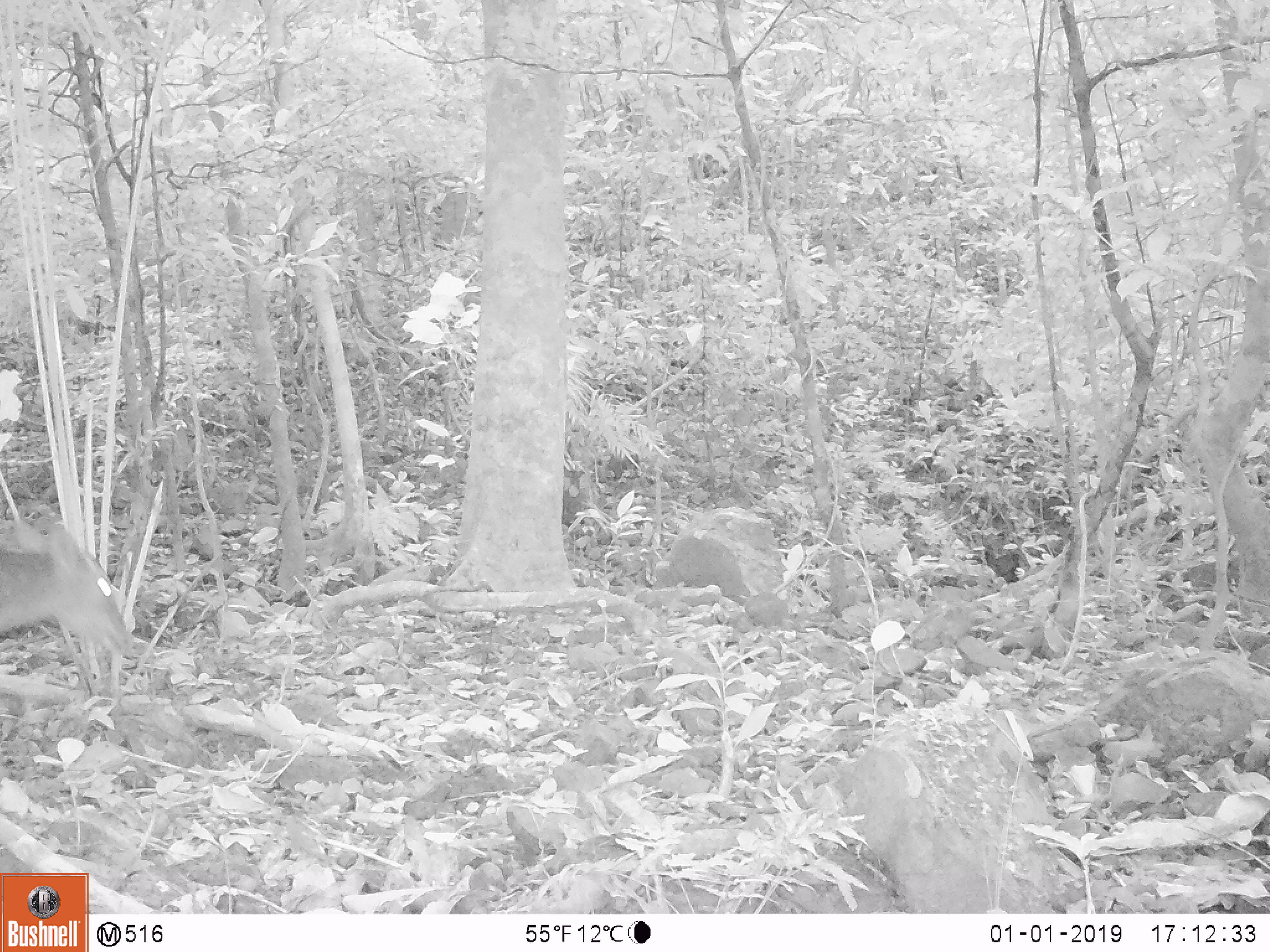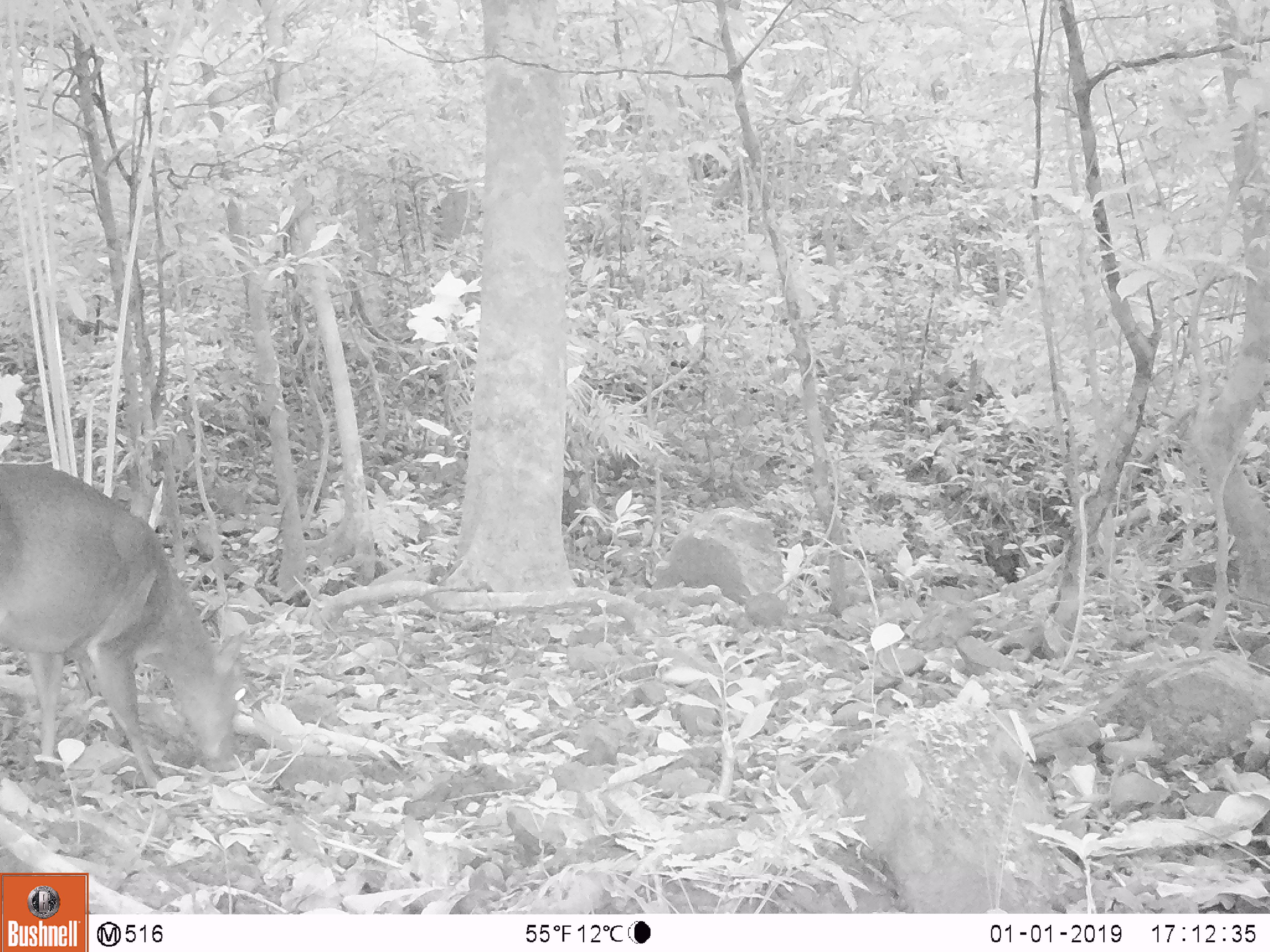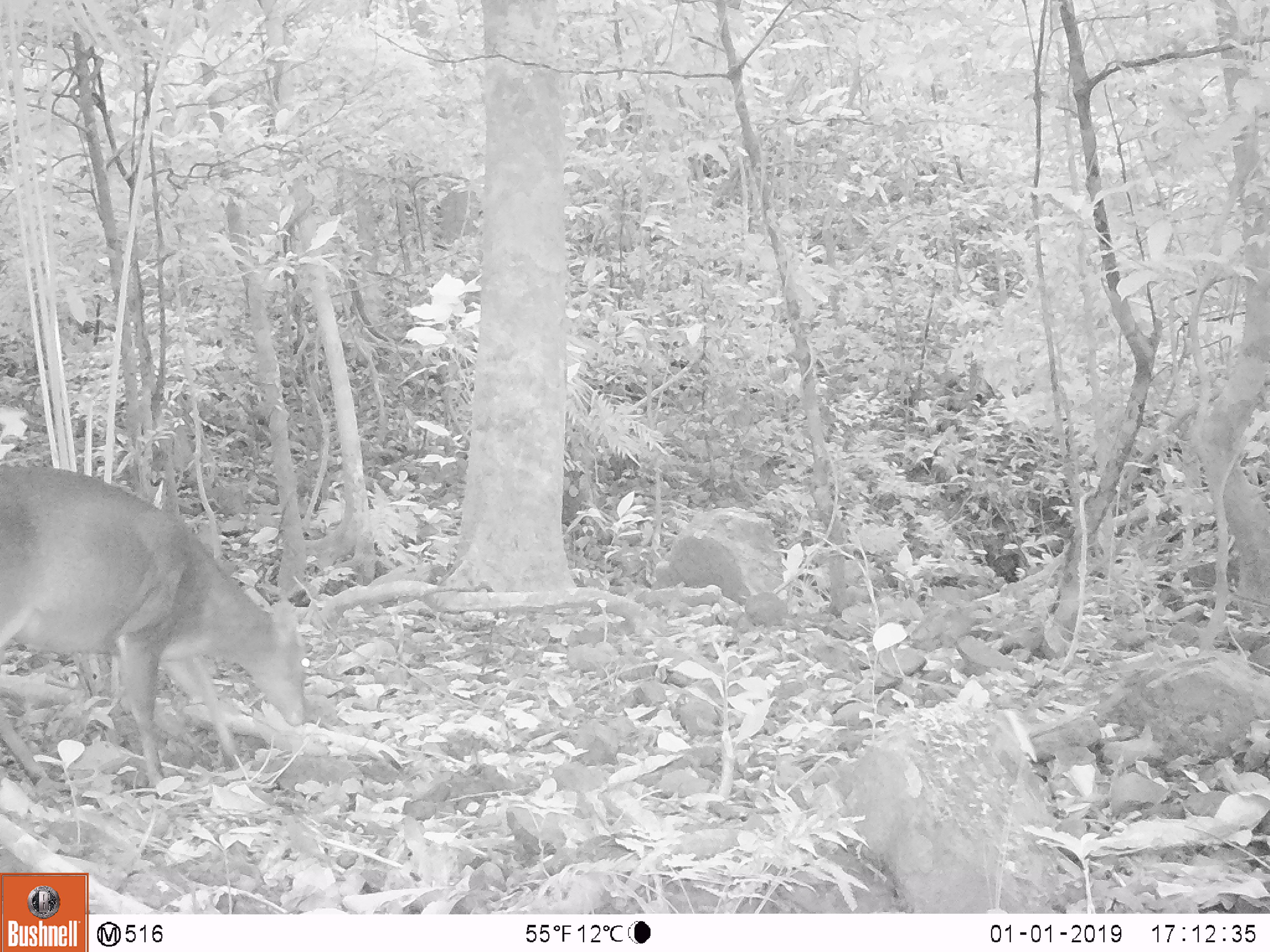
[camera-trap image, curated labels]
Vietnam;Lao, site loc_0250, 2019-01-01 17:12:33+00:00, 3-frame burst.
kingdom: Animalia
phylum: Chordata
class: Mammalia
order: Artiodactyla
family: Cervidae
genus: Muntiacus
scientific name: Muntiacus vuquangensis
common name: large-antlered muntjac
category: large antlered muntjac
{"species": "large antlered muntjac (large-antlered muntjac) (Muntiacus vuquangensis)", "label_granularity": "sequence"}